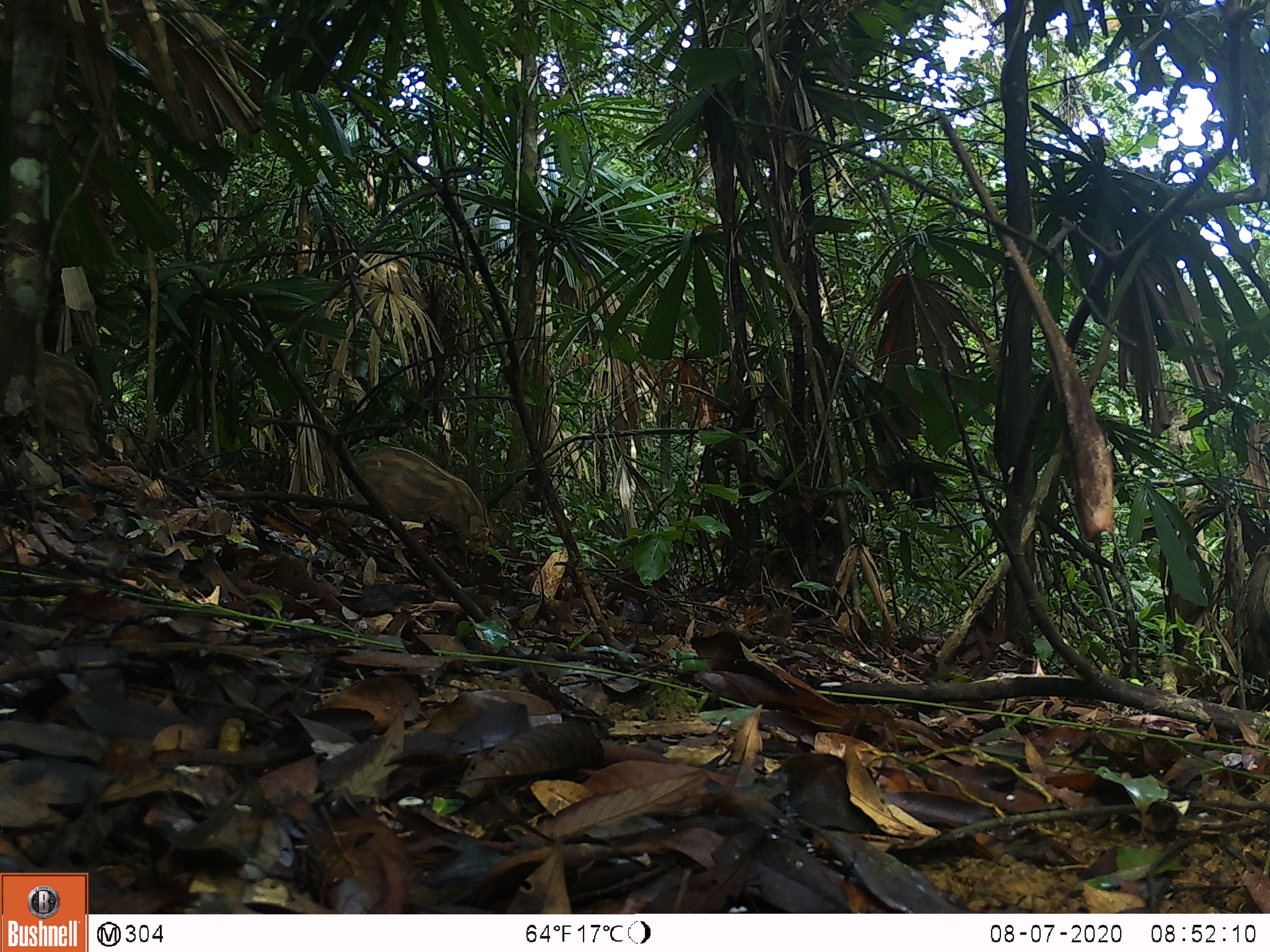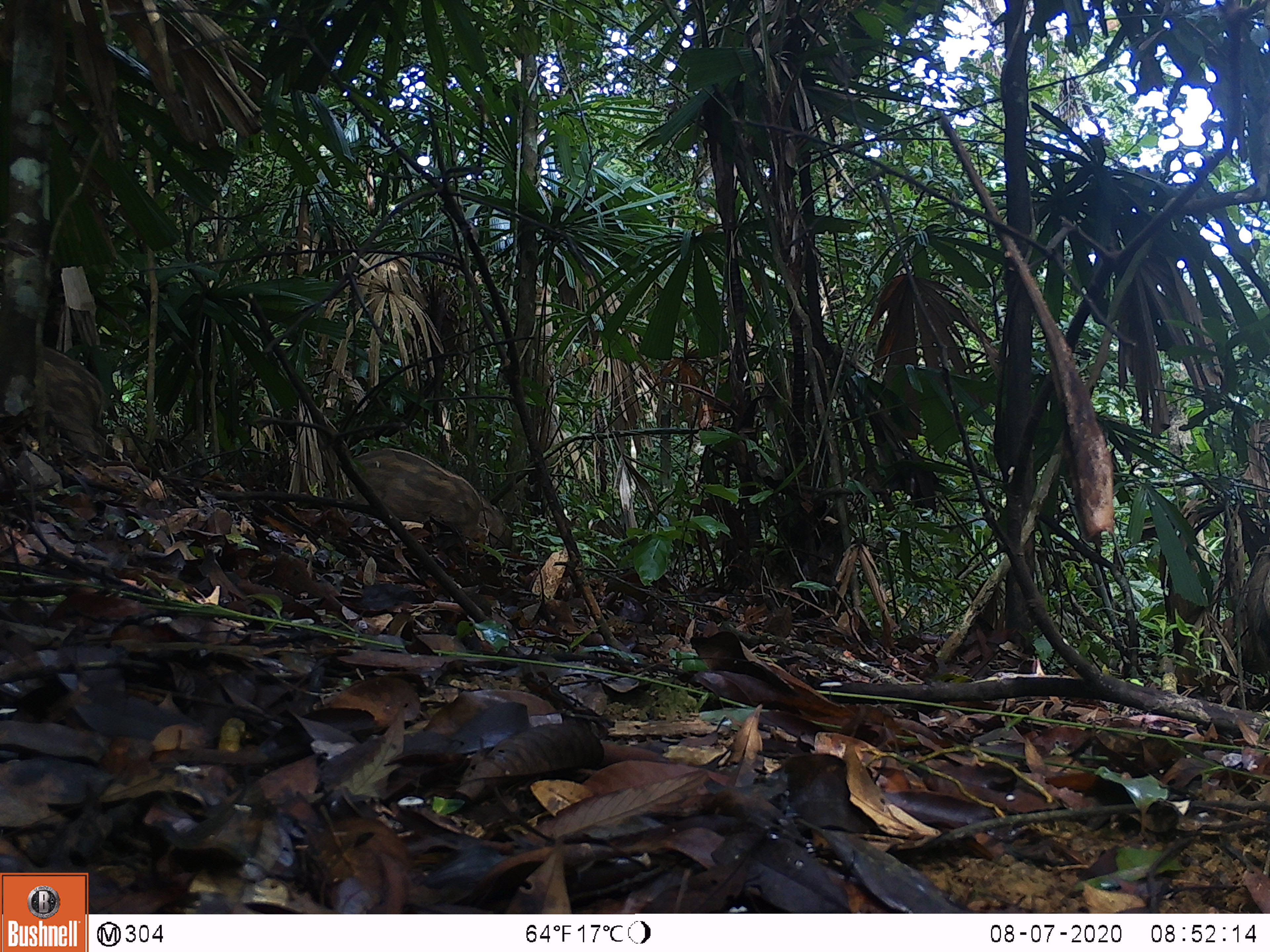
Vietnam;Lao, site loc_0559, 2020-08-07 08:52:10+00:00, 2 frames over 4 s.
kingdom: Animalia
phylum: Chordata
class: Mammalia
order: Artiodactyla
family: Suidae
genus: Sus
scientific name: Sus scrofa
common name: eurasian wild pig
Eurasian wild pig (Sus scrofa). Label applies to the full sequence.